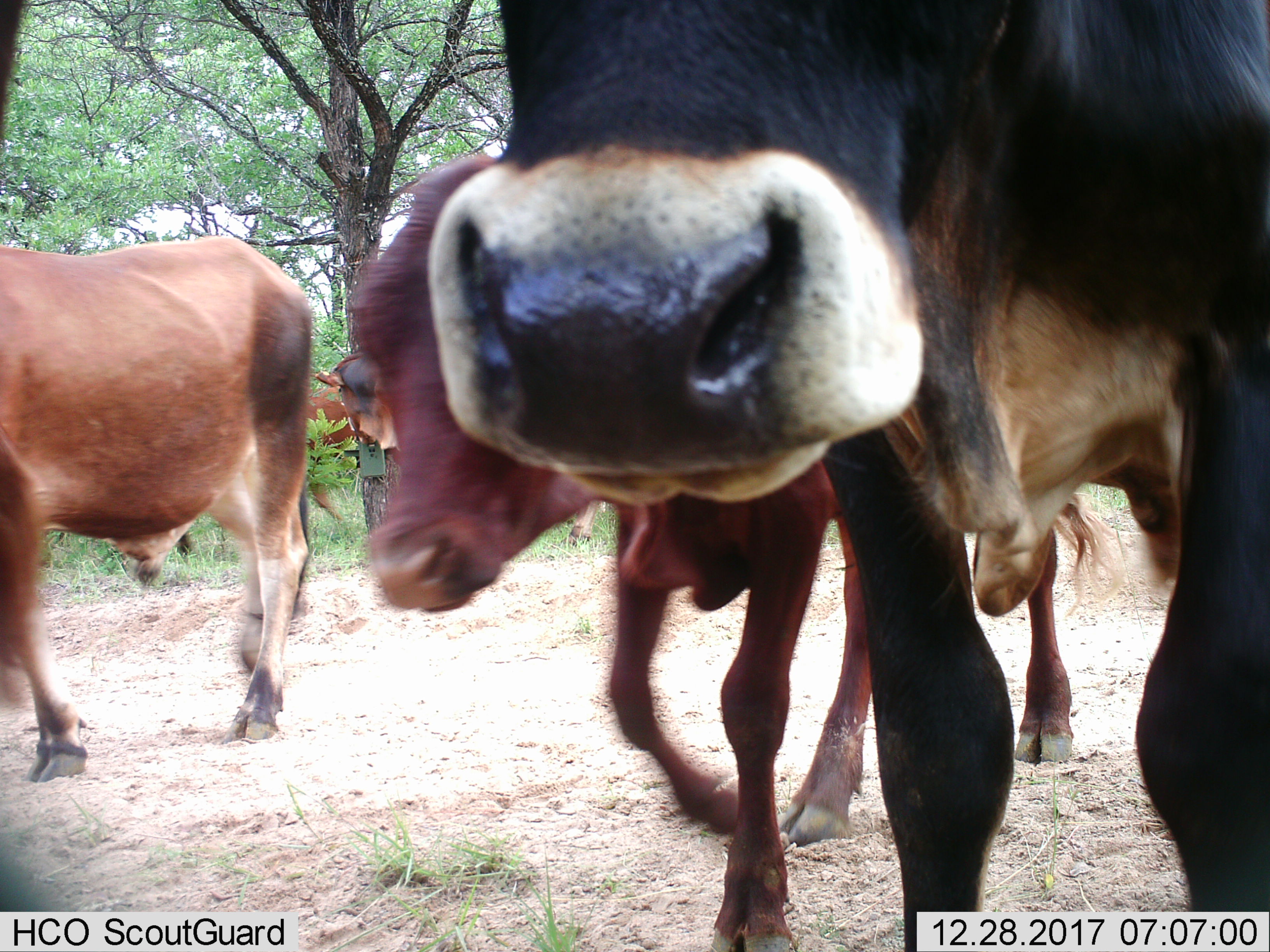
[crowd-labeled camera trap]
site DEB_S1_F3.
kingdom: Animalia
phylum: Chordata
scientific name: Vertebrata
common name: domestic animal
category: domesticanimal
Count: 6.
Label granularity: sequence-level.